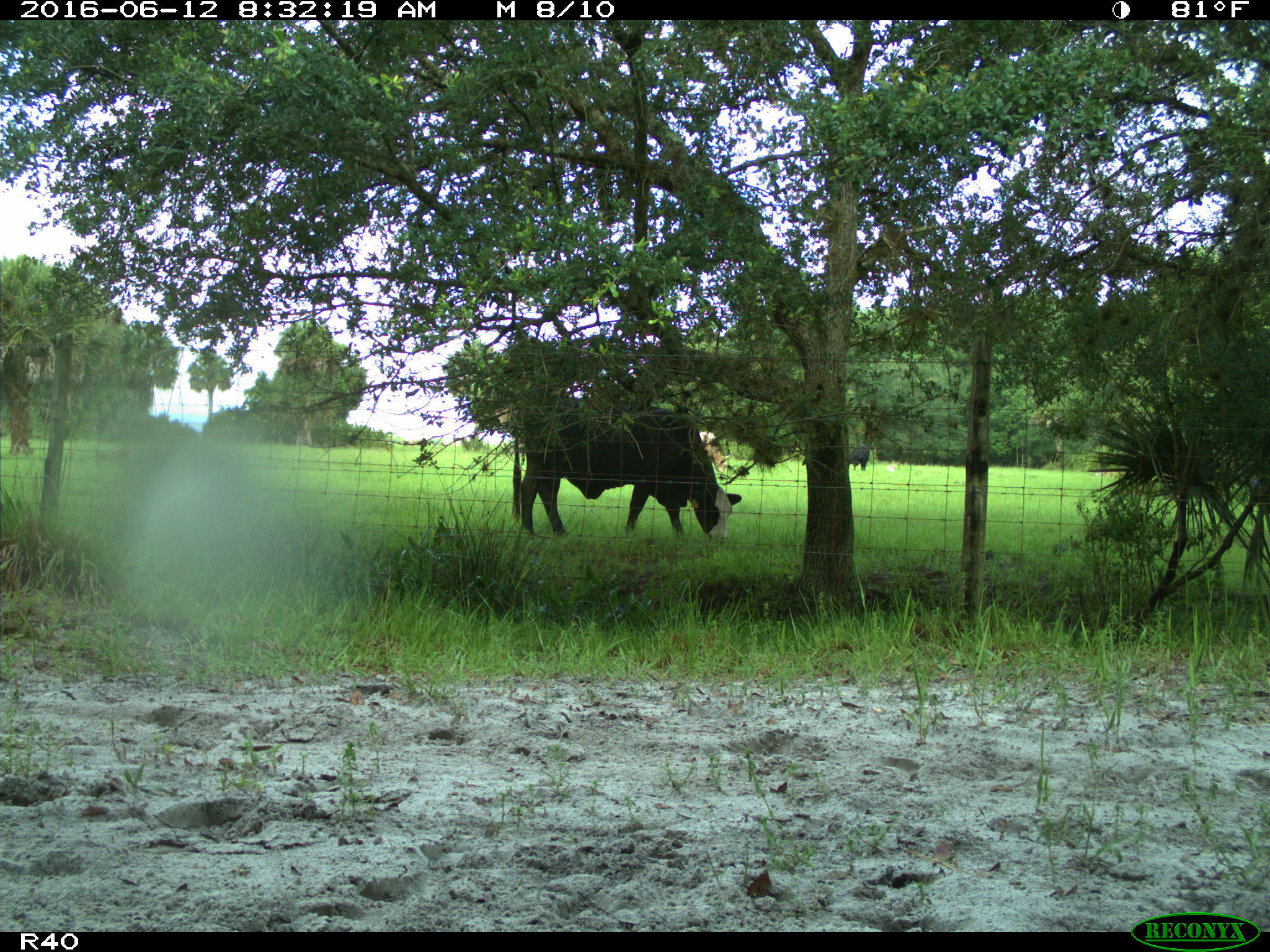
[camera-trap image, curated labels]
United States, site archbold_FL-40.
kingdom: Animalia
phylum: Chordata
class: Mammalia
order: Artiodactyla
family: Bovidae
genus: Bos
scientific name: Bos taurus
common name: domestic cow